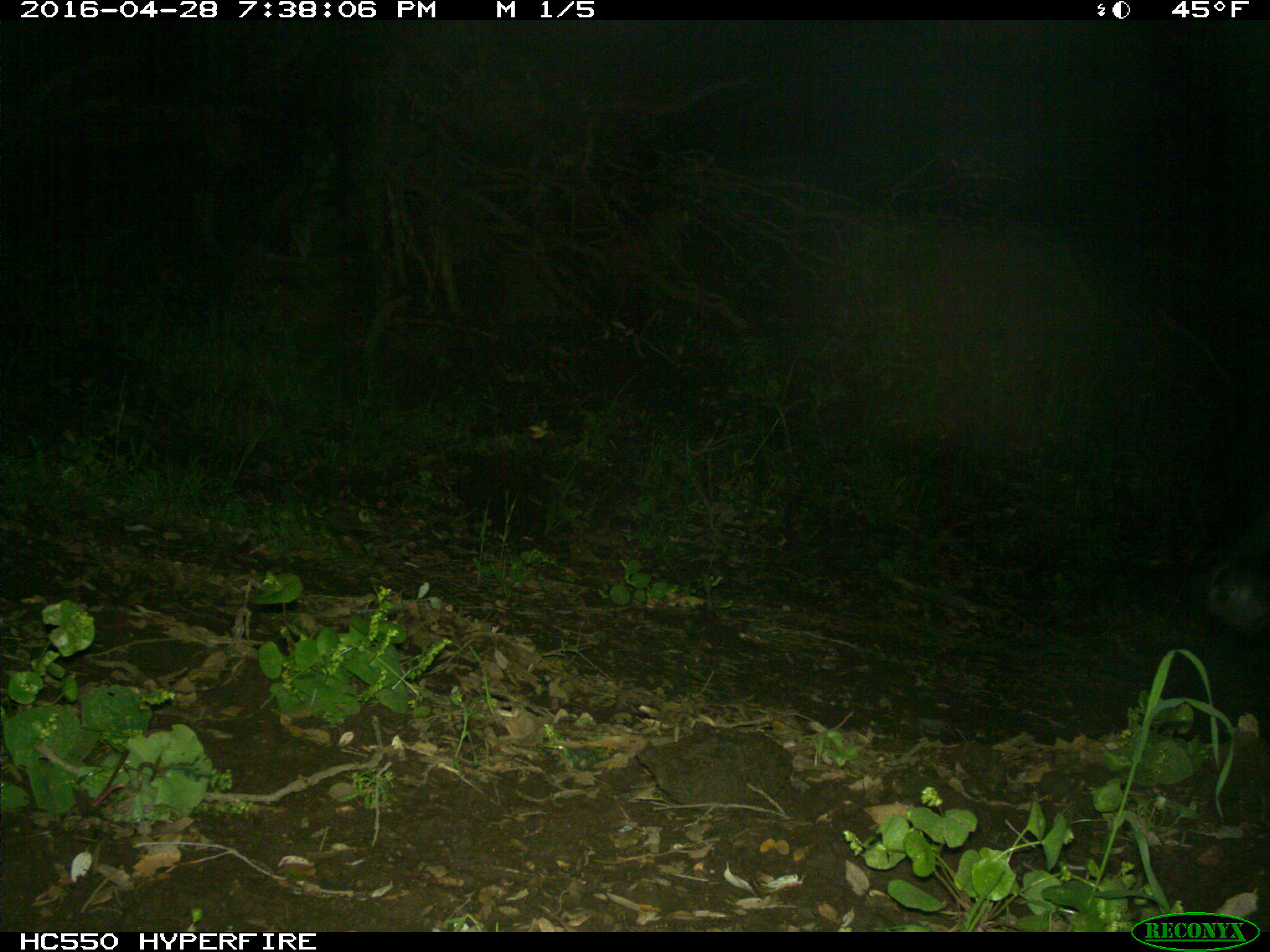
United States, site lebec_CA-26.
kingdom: Animalia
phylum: Chordata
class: Mammalia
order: Artiodactyla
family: Bovidae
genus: Bos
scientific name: Bos taurus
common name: domestic cow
Bos taurus (domestic cow).